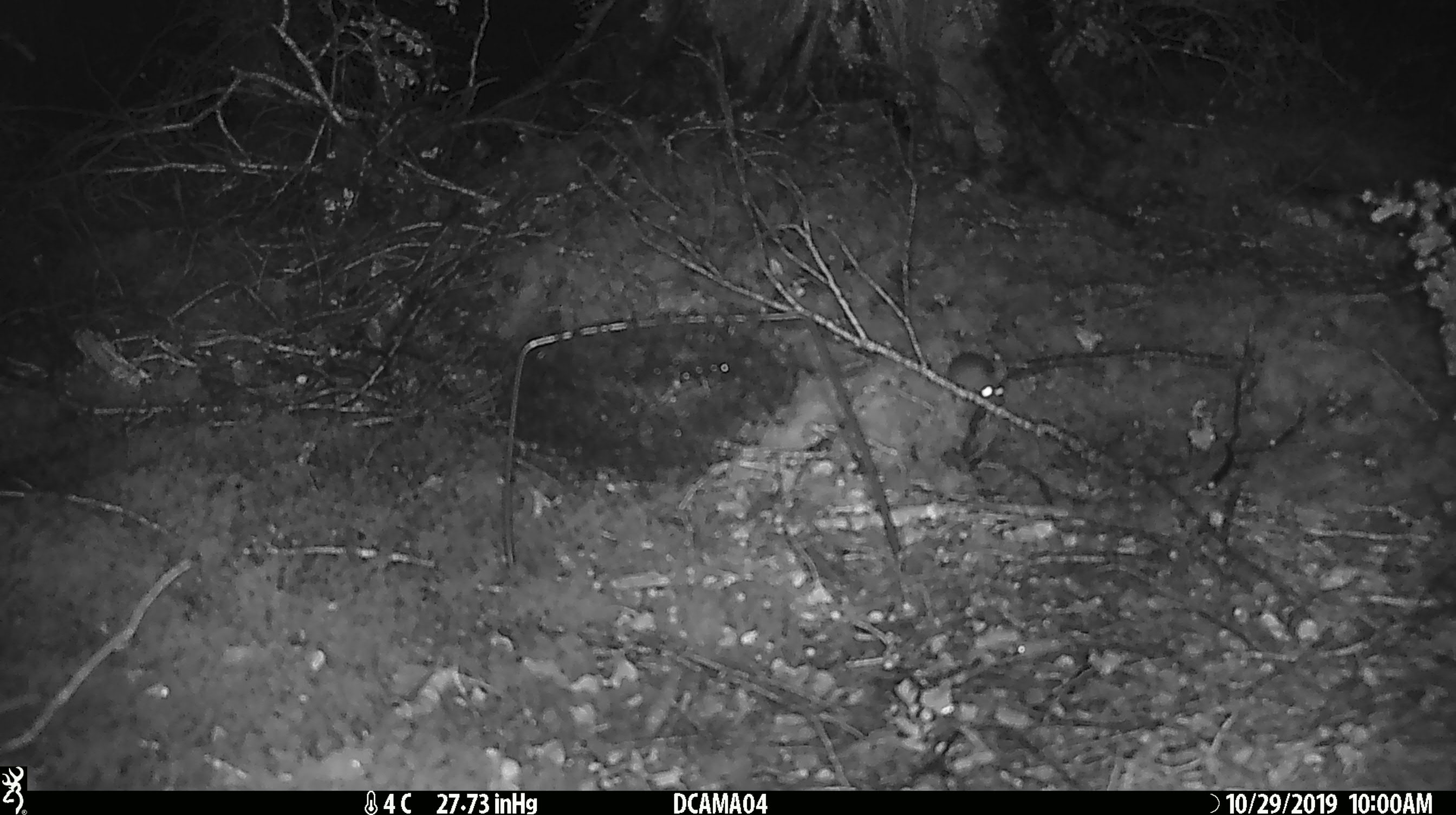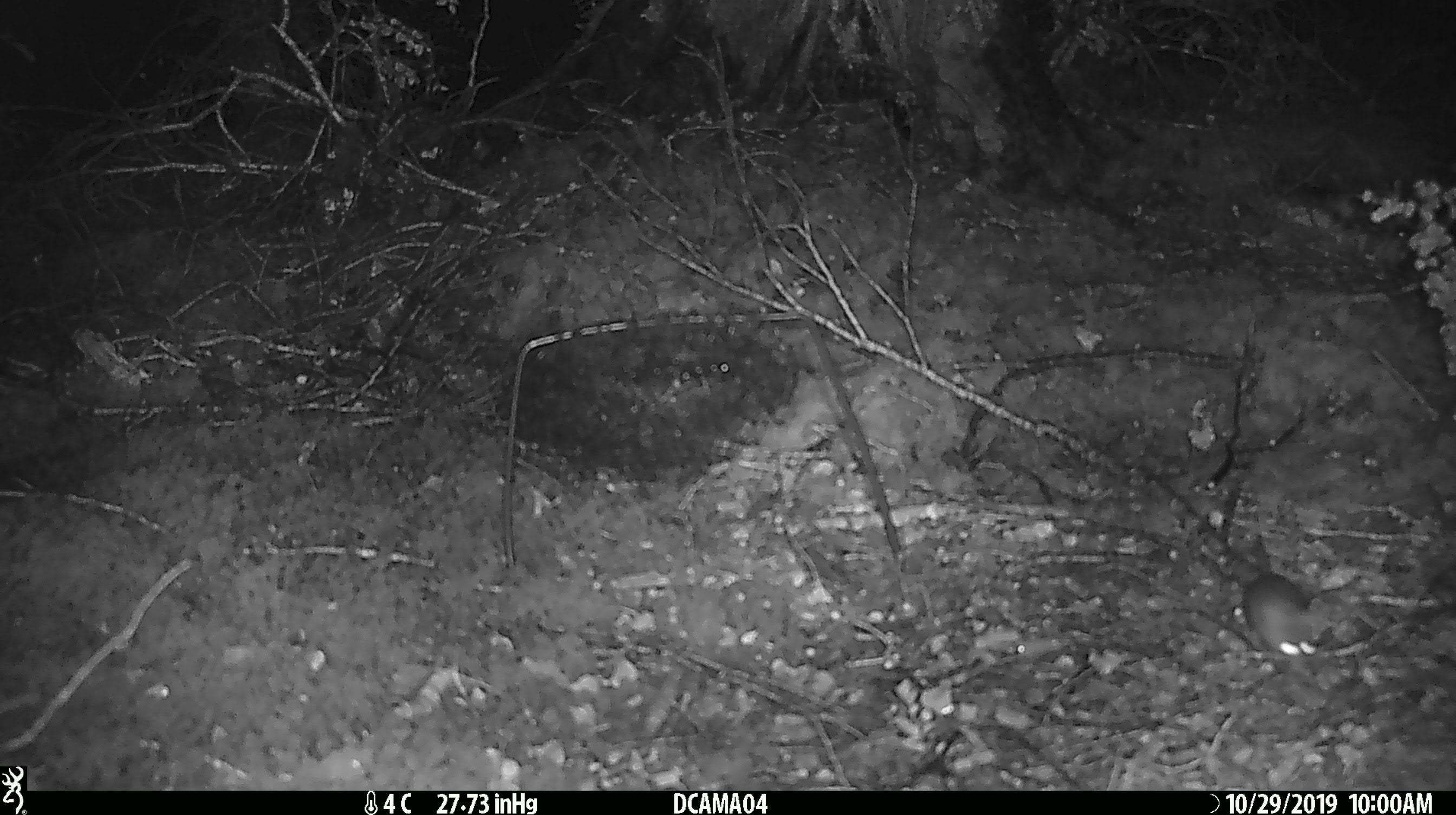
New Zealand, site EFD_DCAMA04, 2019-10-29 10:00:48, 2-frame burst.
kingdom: Animalia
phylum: Chordata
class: Mammalia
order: Rodentia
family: Muridae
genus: Mus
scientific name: Mus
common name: mouse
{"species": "mouse (Mus)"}